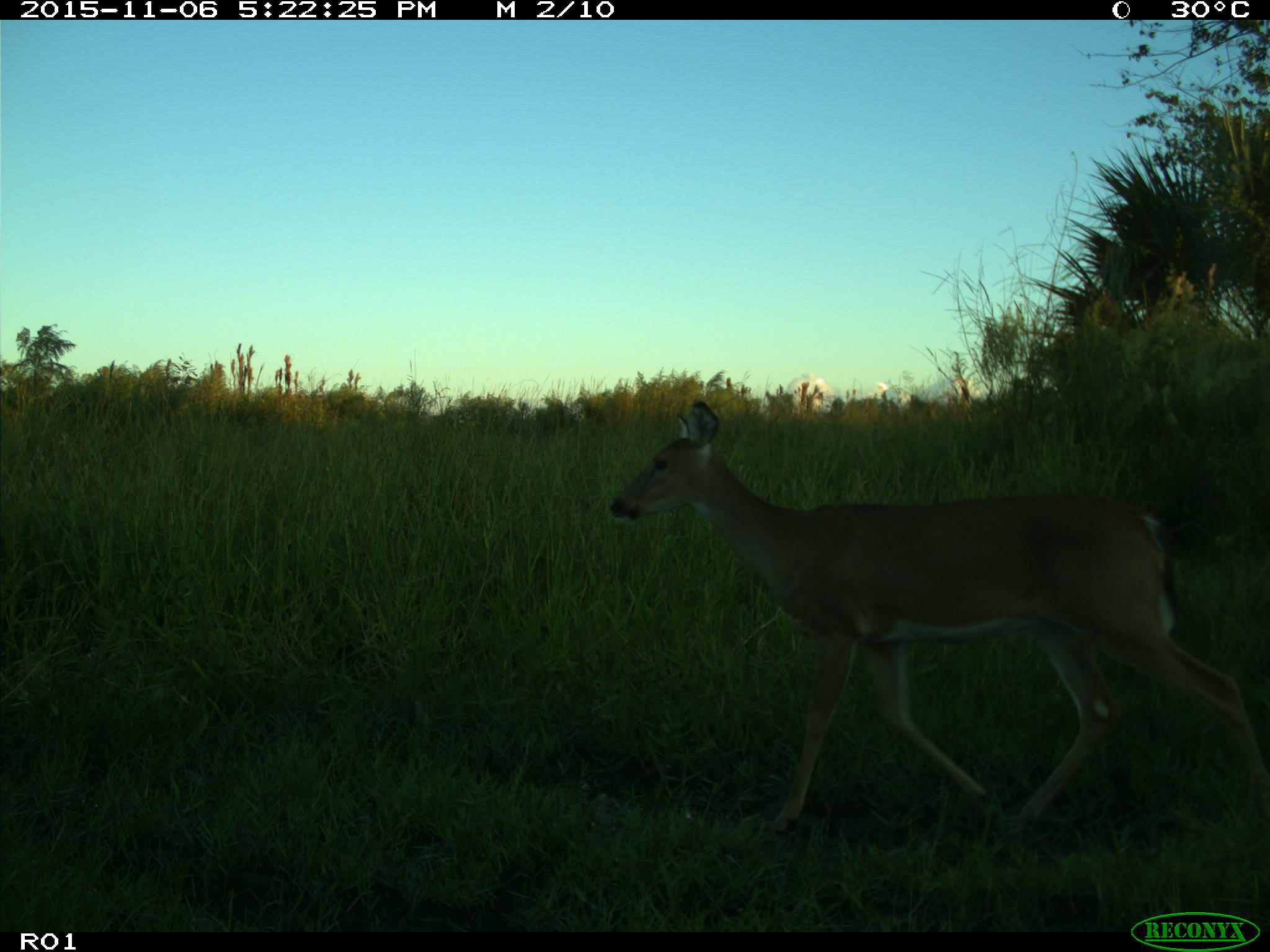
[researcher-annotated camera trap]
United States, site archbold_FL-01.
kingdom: Animalia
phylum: Chordata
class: Mammalia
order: Artiodactyla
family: Cervidae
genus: Odocoileus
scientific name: Odocoileus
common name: deer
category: unidentified deer